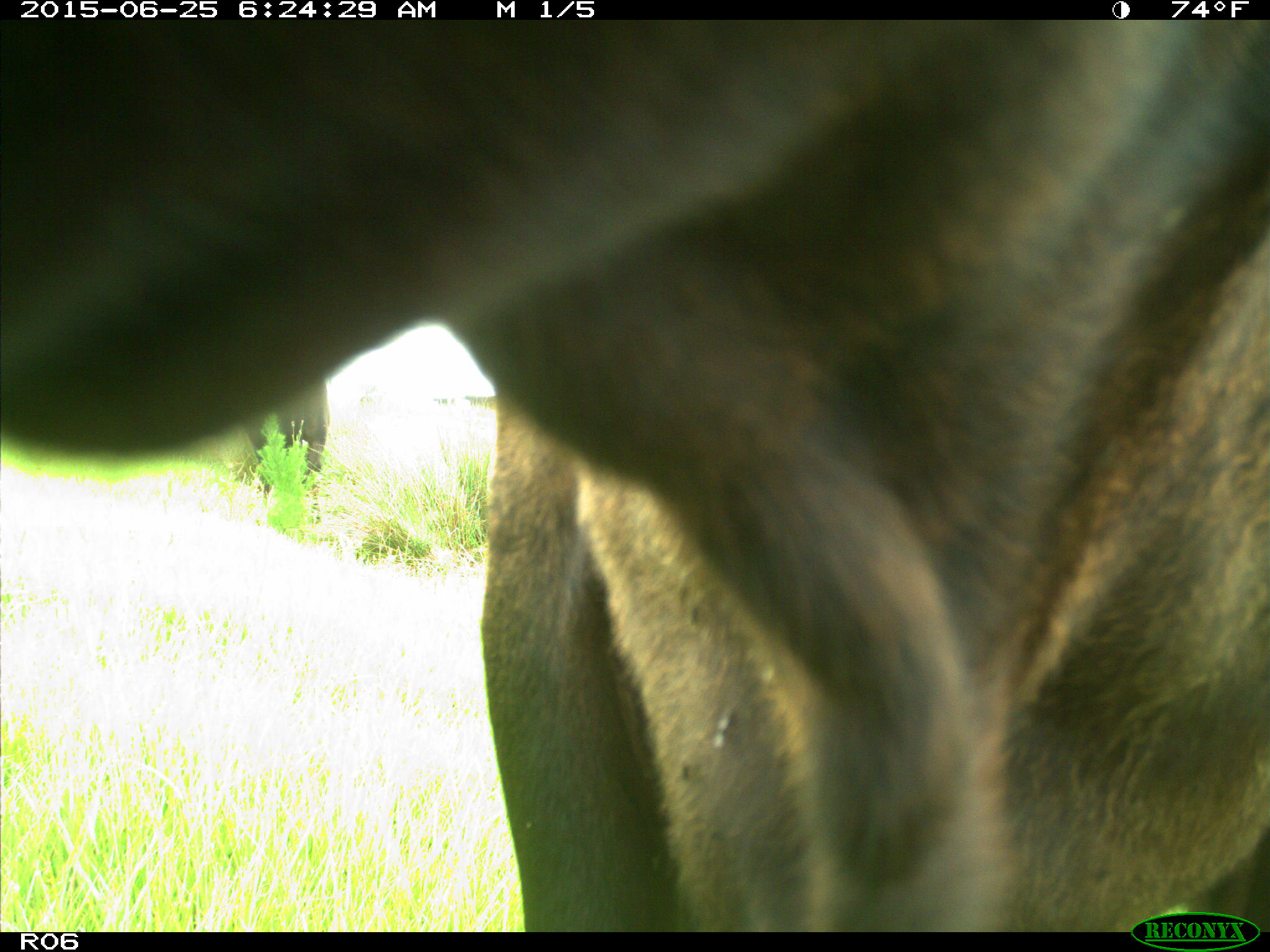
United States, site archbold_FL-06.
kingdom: Animalia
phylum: Chordata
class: Mammalia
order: Artiodactyla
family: Bovidae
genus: Bos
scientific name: Bos taurus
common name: domestic cow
Bos taurus (domestic cow).